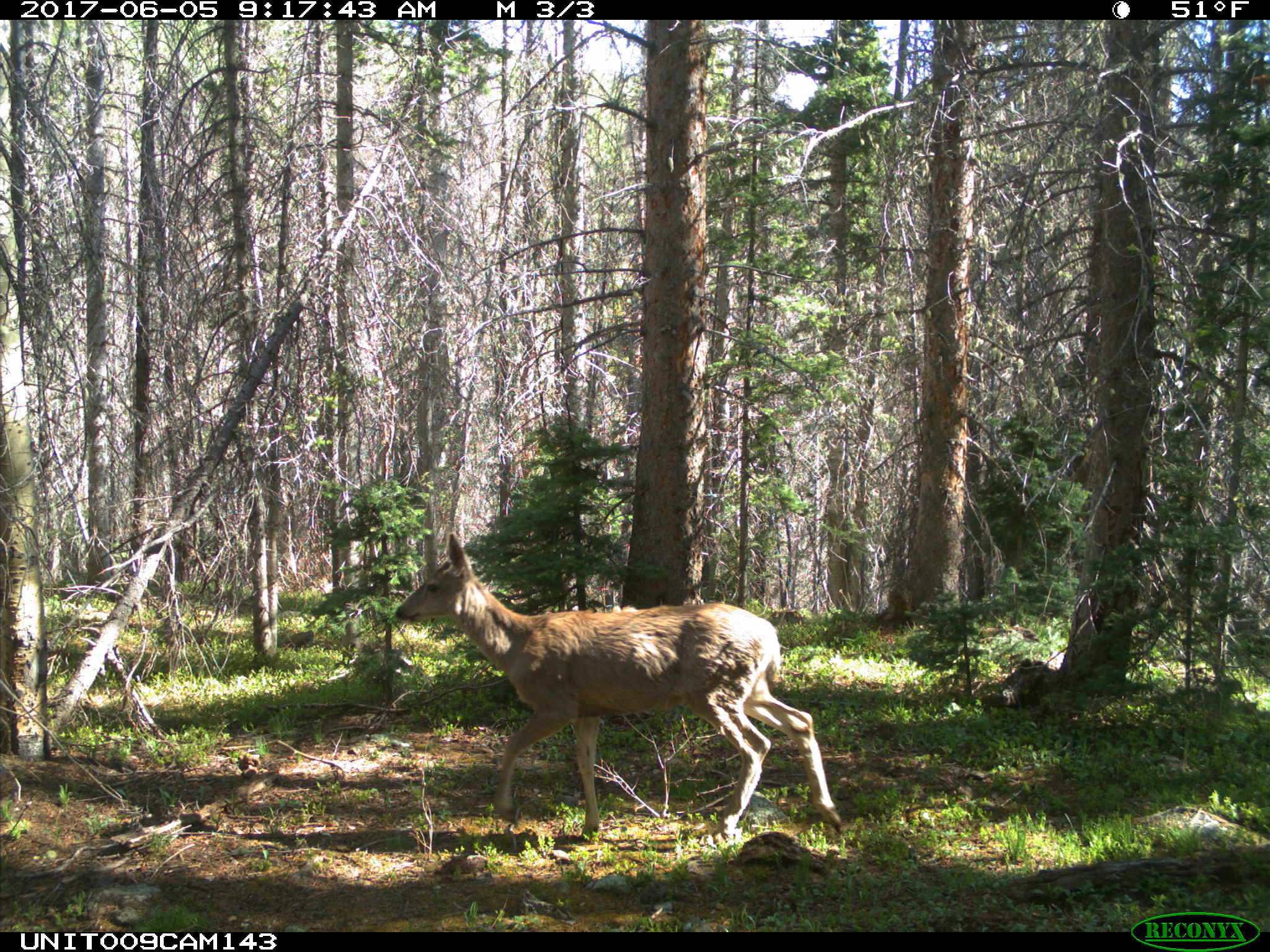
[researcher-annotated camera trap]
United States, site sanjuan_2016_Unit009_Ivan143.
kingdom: Animalia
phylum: Chordata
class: Mammalia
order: Artiodactyla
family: Cervidae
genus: Odocoileus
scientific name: Odocoileus hemionus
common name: mule deer